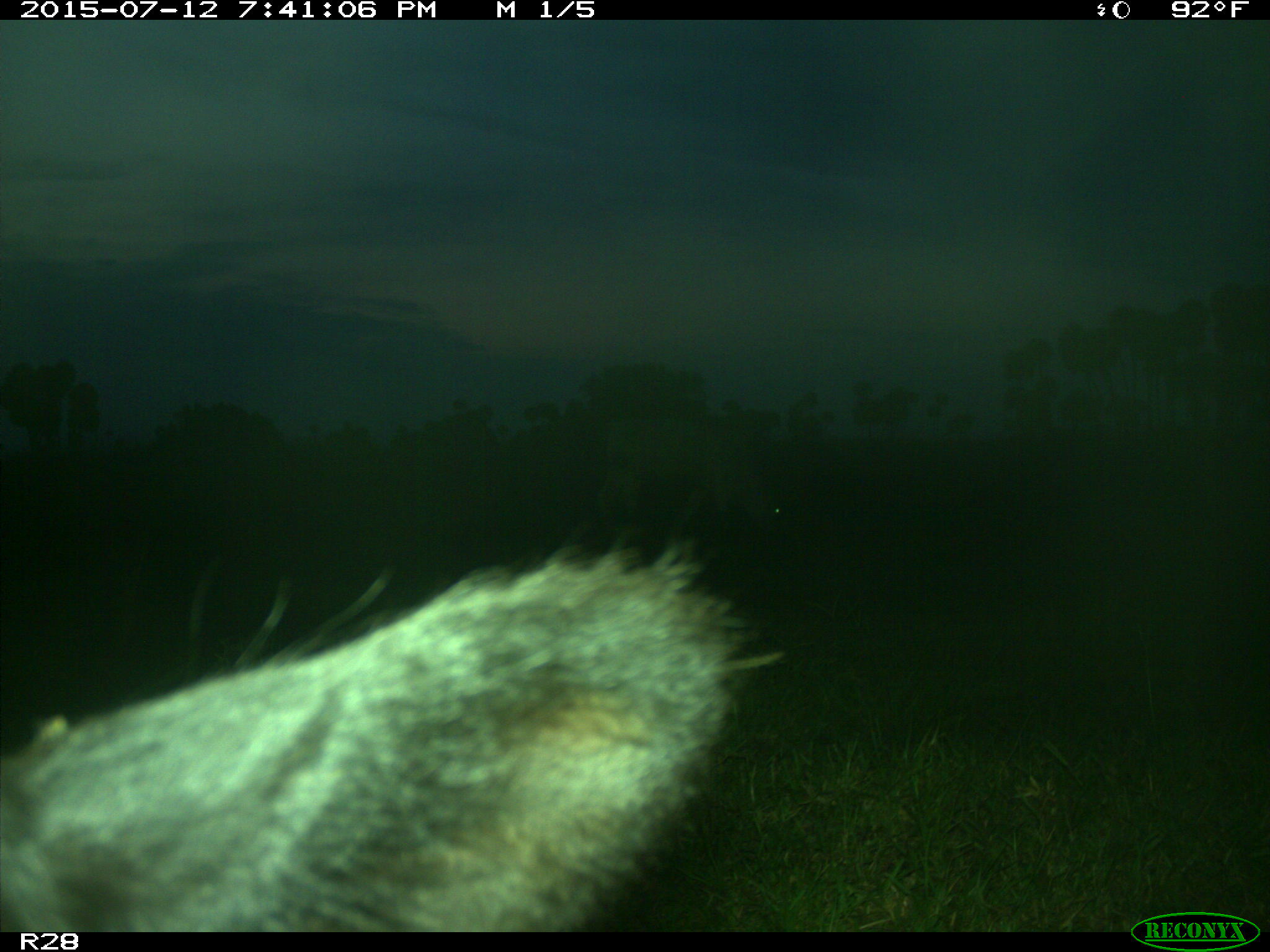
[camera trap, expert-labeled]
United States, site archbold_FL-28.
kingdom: Animalia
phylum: Chordata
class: Mammalia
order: Artiodactyla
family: Bovidae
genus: Bos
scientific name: Bos taurus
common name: domestic cow